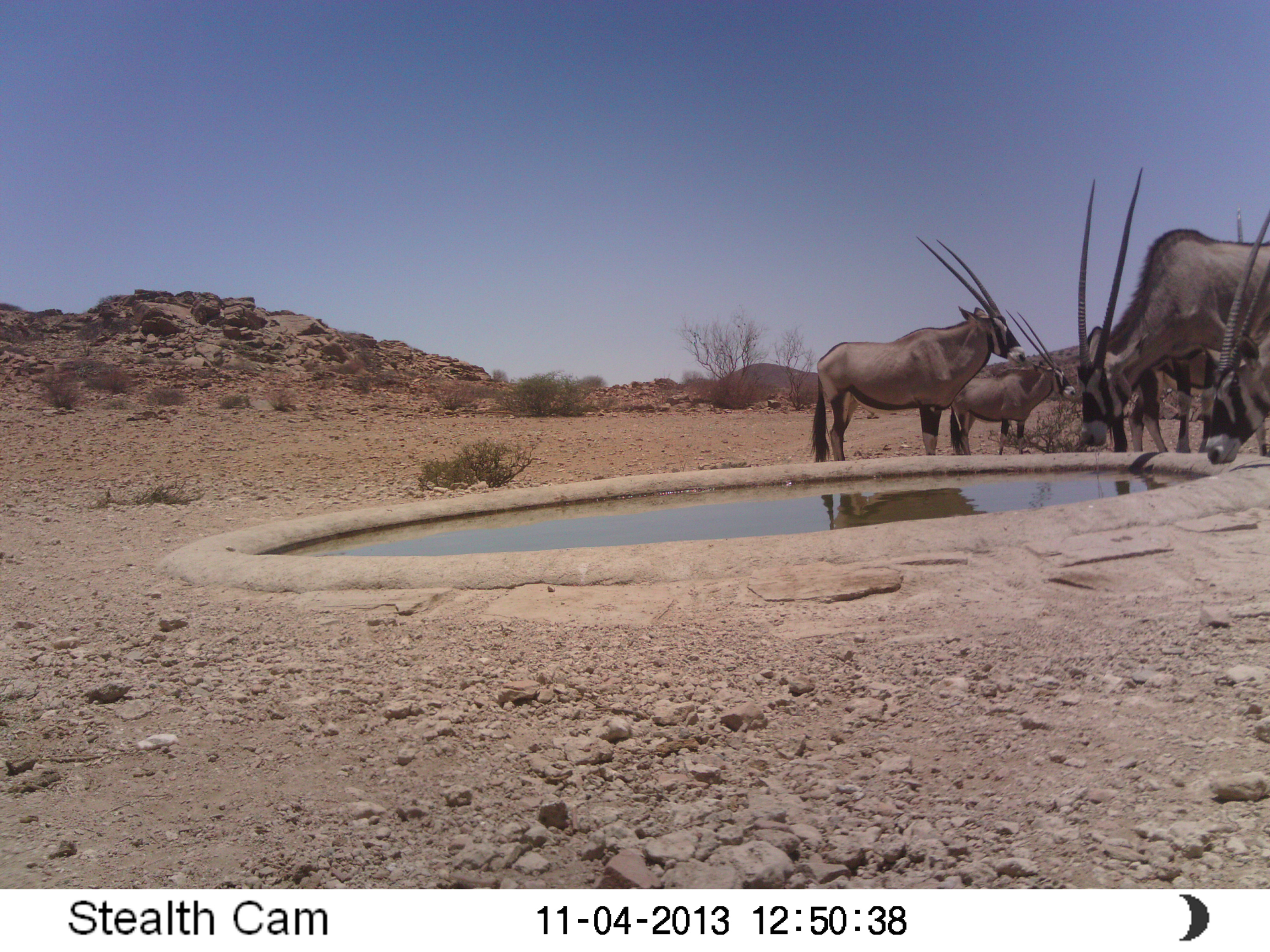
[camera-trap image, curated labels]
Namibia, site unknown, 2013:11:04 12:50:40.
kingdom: Animalia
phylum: Chordata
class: Mammalia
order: Artiodactyla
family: Bovidae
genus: Oryx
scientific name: Oryx gazella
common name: gemsbok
Oryx gazella (gemsbok).